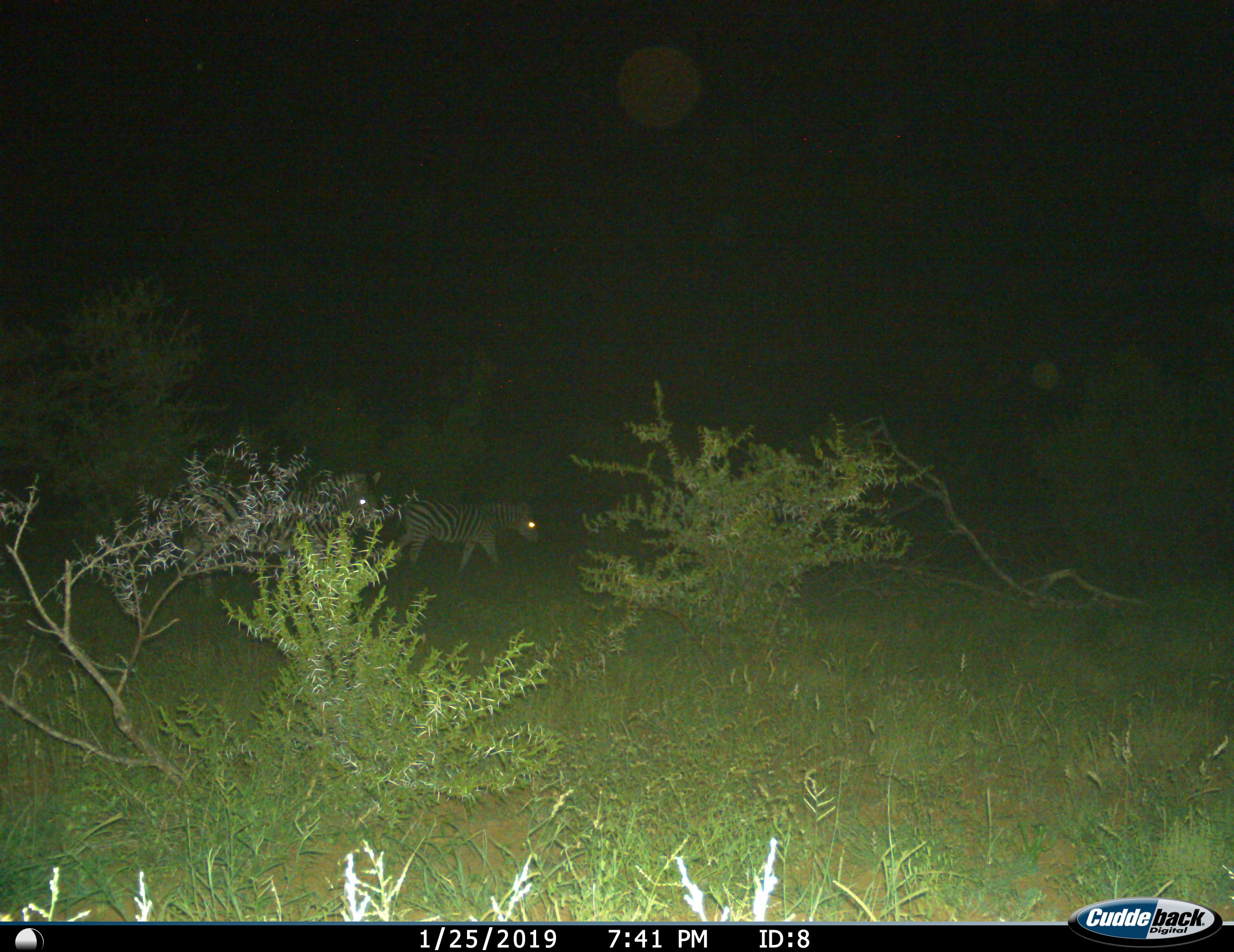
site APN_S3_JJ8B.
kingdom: Animalia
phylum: Chordata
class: Mammalia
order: Perissodactyla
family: Equidae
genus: Equus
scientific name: Equus quagga burchellii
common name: burchell's zebra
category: zebraburchells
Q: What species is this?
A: Zebraburchells (burchell's zebra) (Equus quagga burchellii).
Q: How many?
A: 2.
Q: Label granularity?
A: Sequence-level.